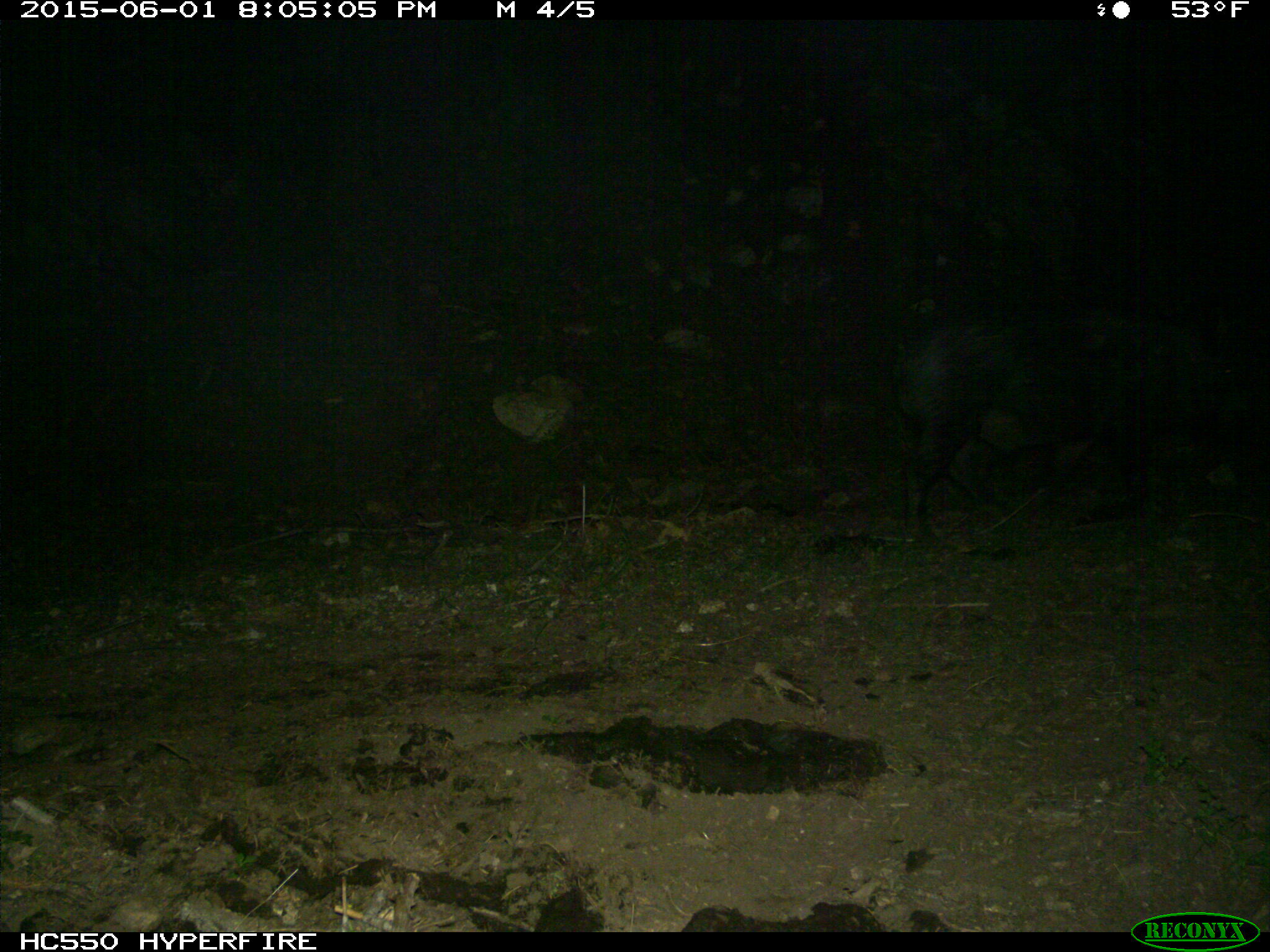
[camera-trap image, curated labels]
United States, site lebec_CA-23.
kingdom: Animalia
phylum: Chordata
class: Mammalia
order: Artiodactyla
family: Suidae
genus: Sus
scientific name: Sus scrofa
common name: wild boar